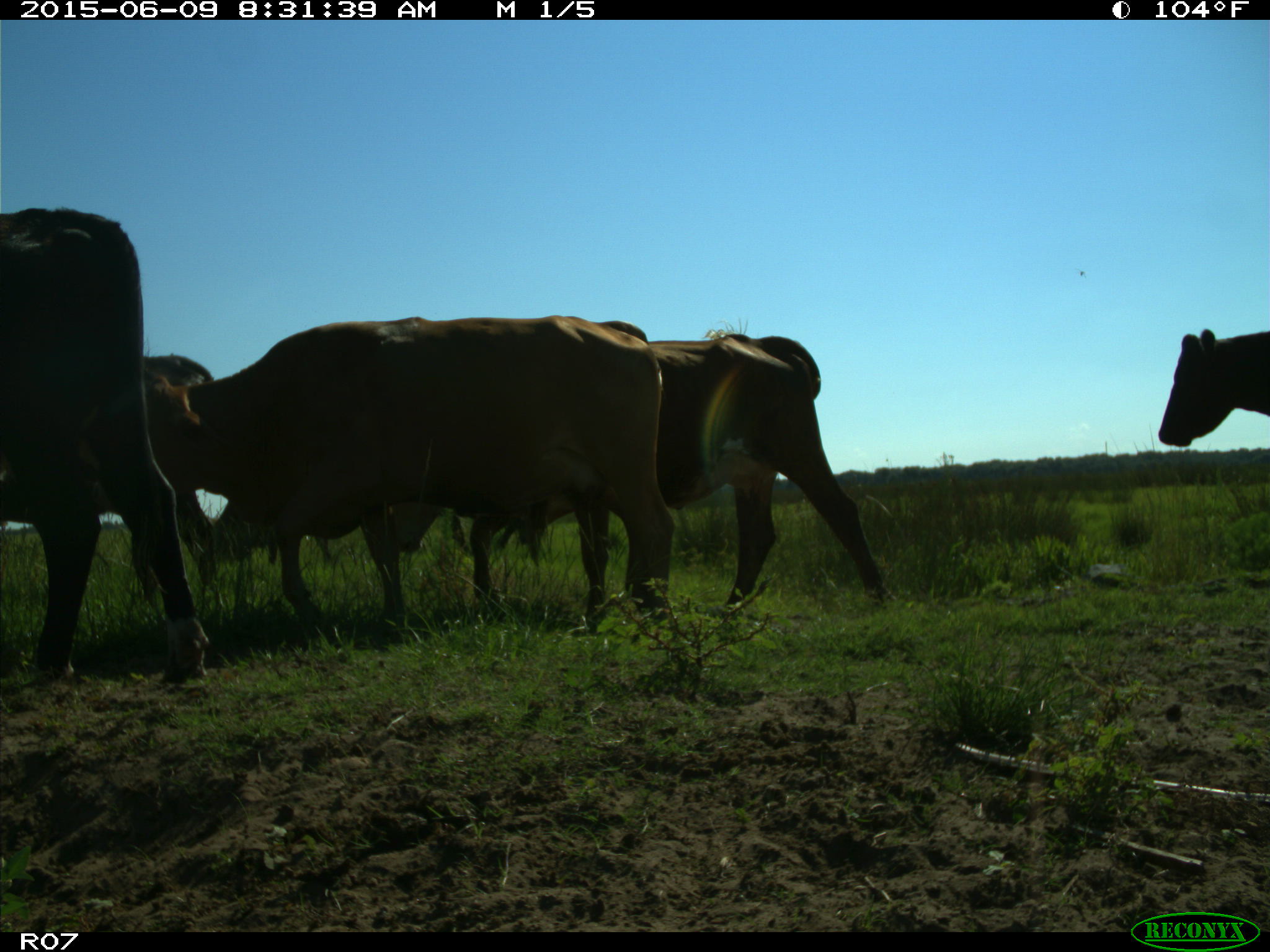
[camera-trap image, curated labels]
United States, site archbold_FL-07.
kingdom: Animalia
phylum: Chordata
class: Mammalia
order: Artiodactyla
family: Bovidae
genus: Bos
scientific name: Bos taurus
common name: domestic cow